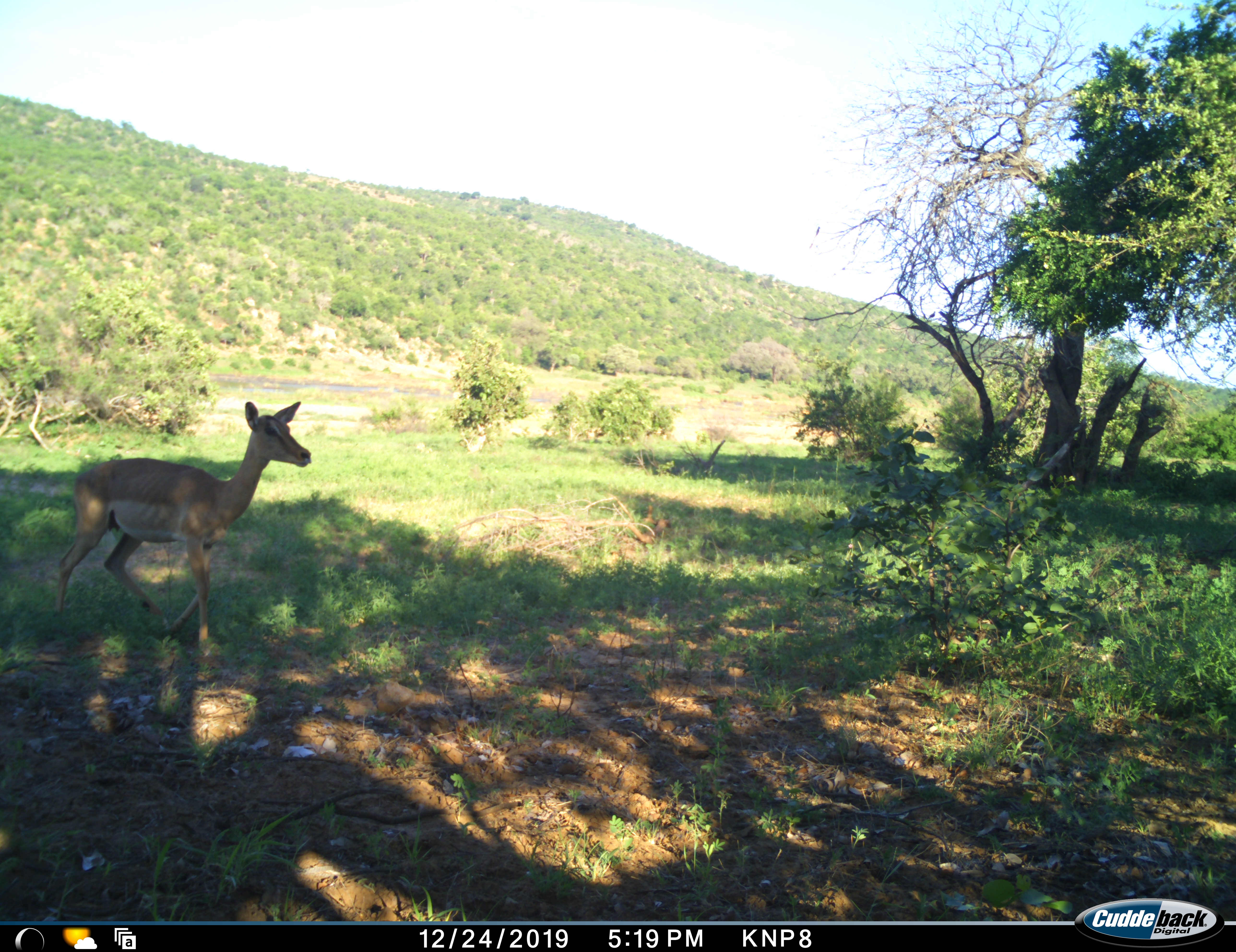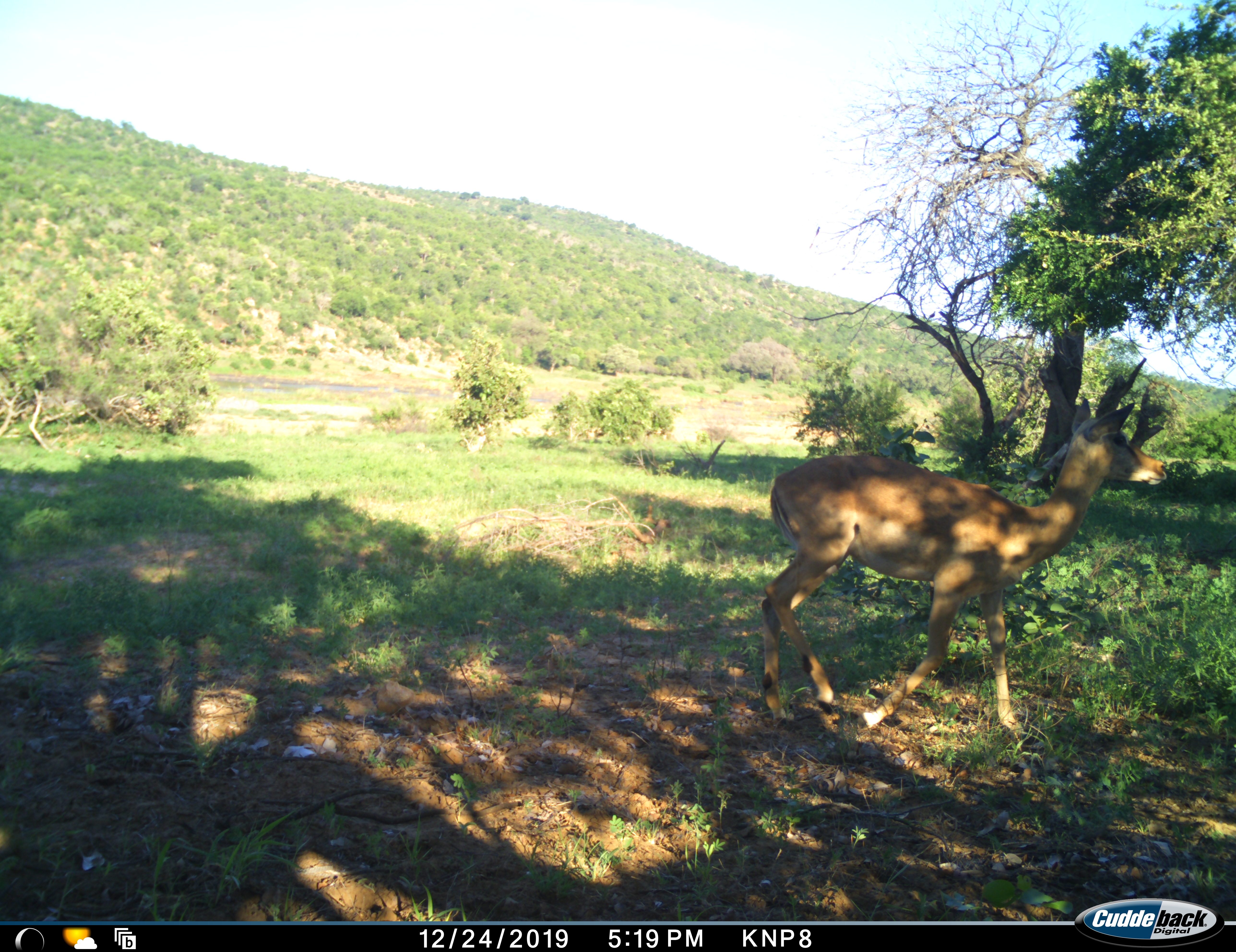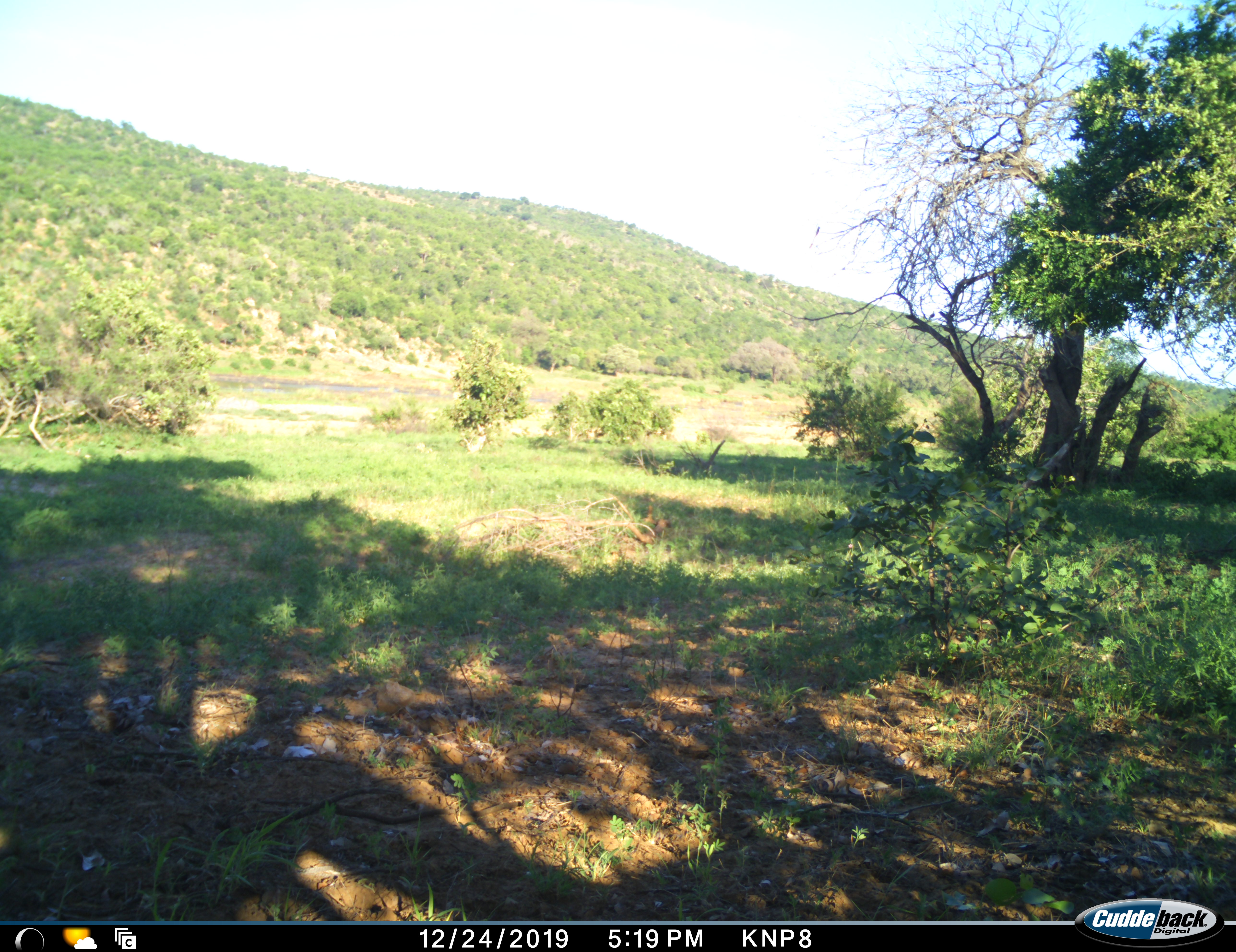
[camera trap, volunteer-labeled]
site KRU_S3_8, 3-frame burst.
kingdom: Animalia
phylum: Chordata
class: Mammalia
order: Artiodactyla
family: Bovidae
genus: Aepyceros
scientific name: Aepyceros melampus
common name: impala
Impala (Aepyceros melampus), count 1. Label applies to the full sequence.